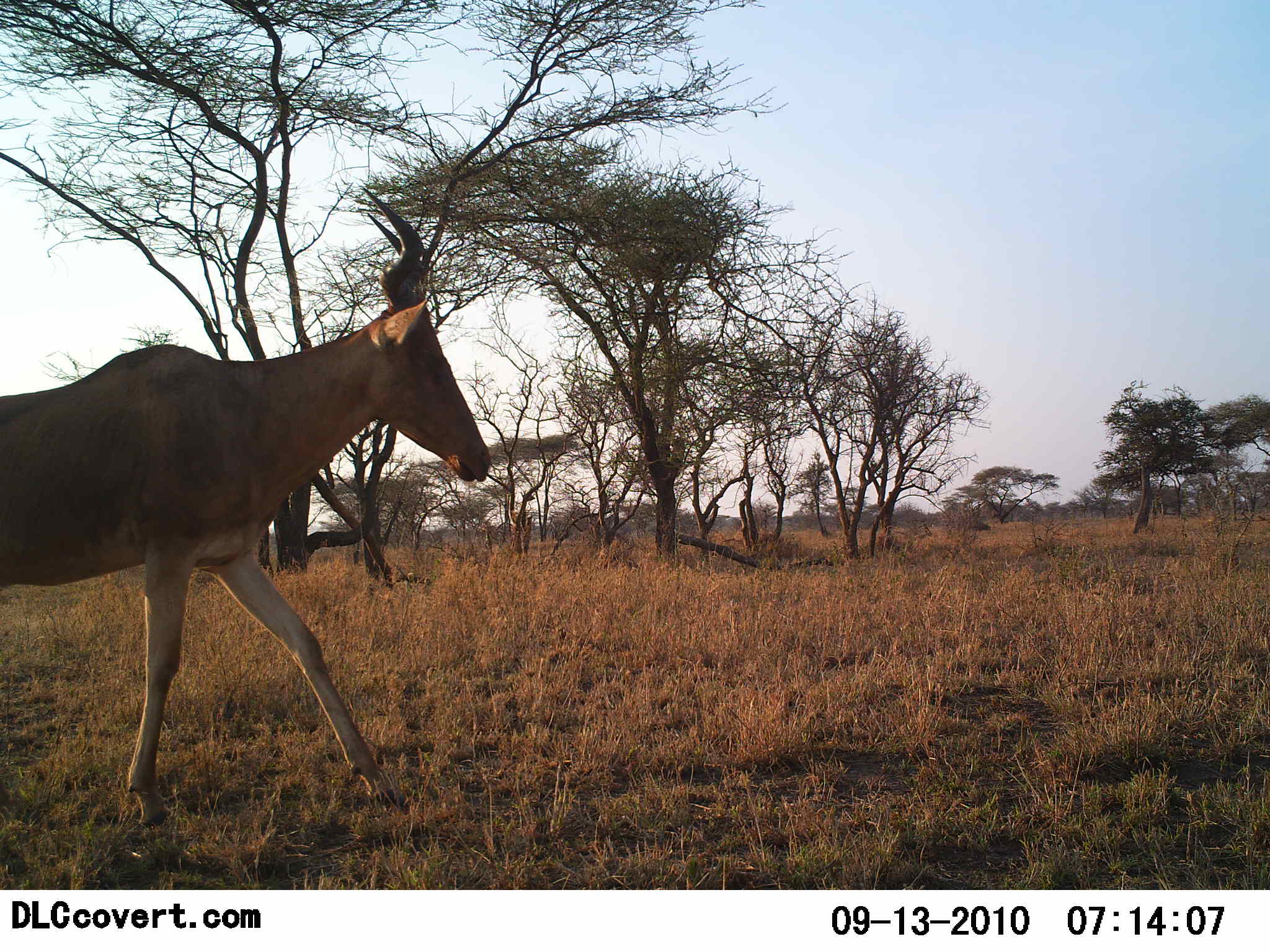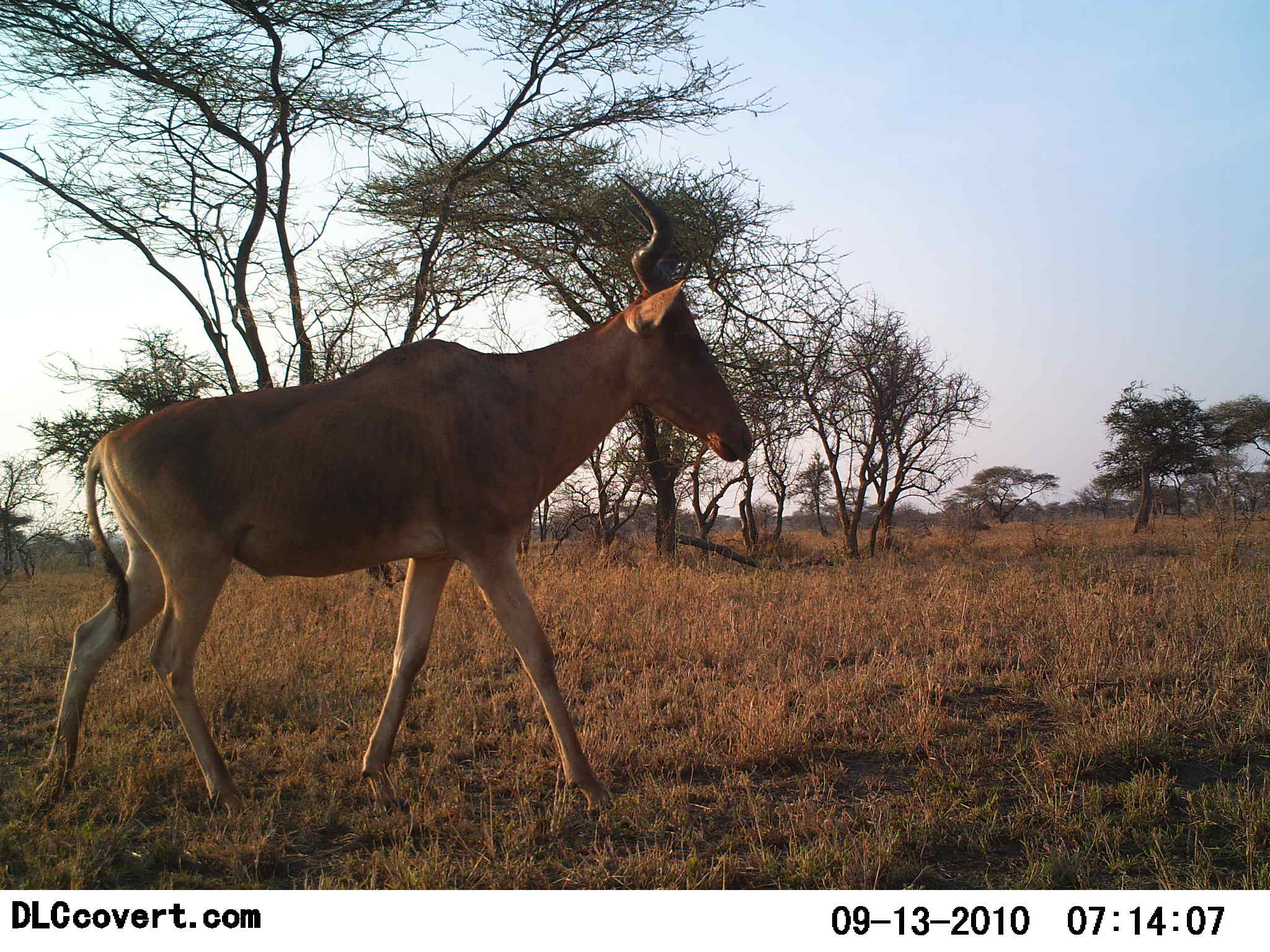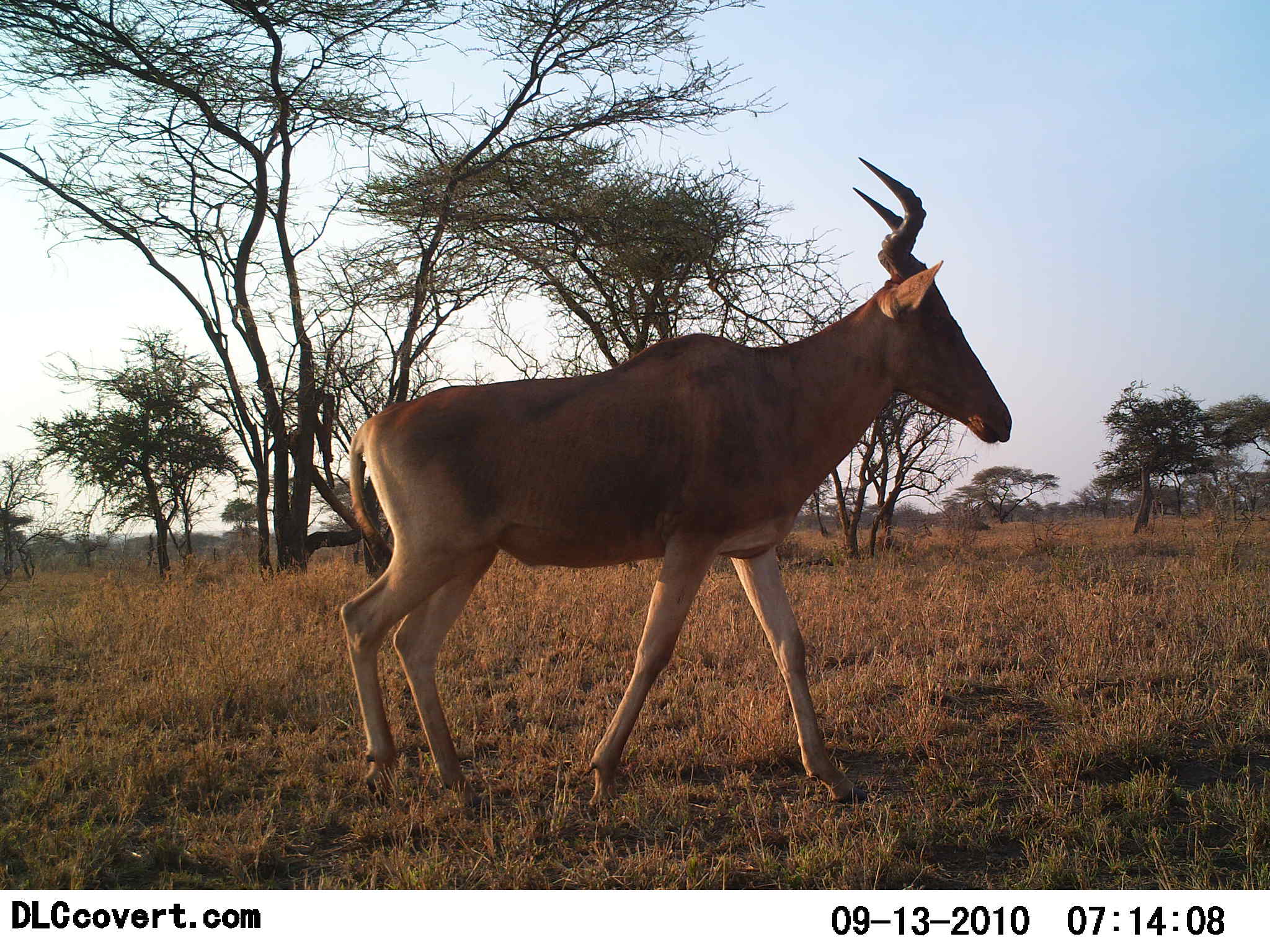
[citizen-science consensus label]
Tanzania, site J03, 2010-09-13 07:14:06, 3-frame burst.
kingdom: Animalia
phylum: Chordata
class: Mammalia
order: Artiodactyla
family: Bovidae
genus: Alcelaphus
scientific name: Alcelaphus buselaphus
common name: hartebeest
Hartebeest (Alcelaphus buselaphus), count 1. Behavior (volunteer vote fractions): standing 0%, resting 0%, moving 100%, interacting 0%. Young present (vote fraction): 0%. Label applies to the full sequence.